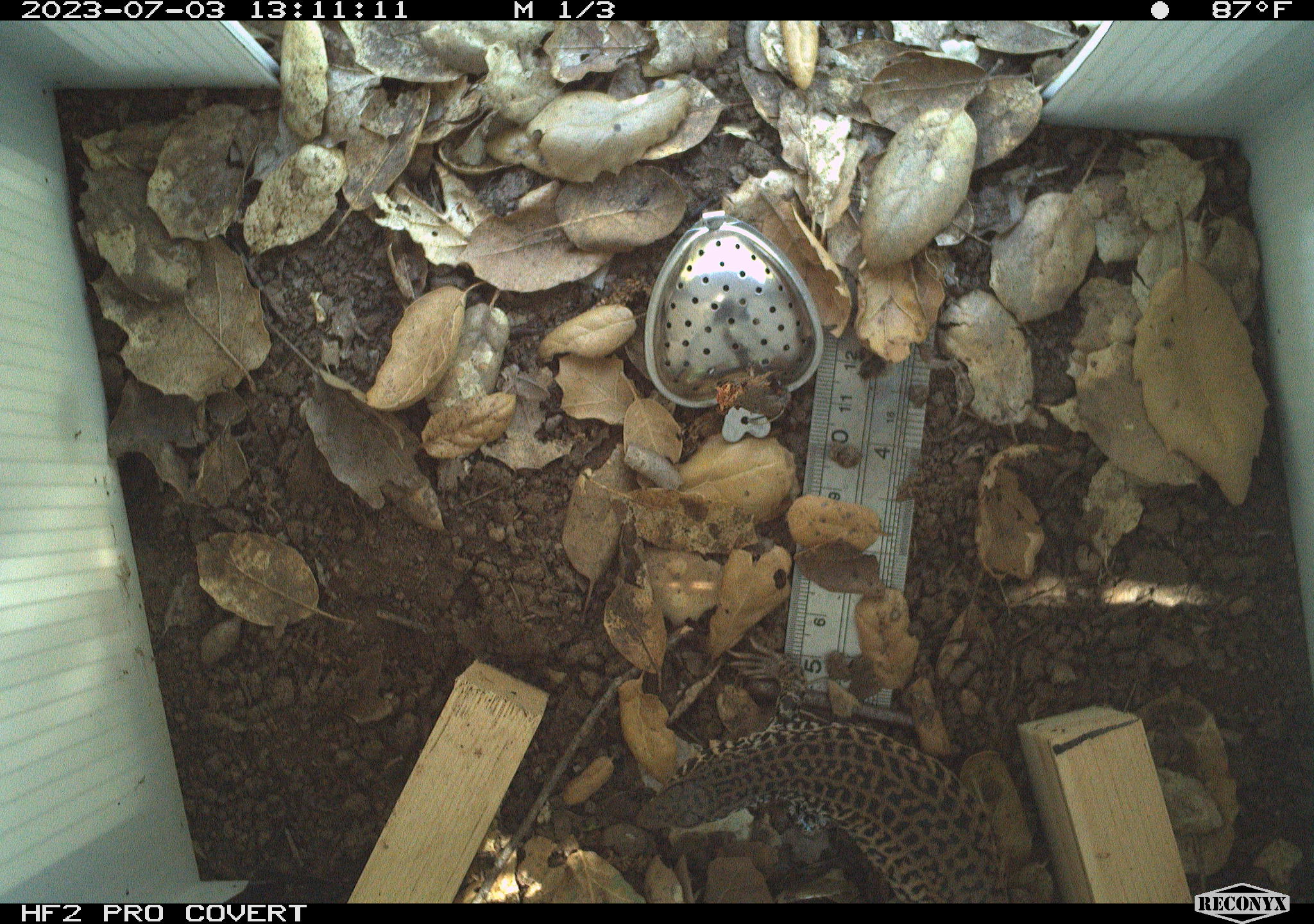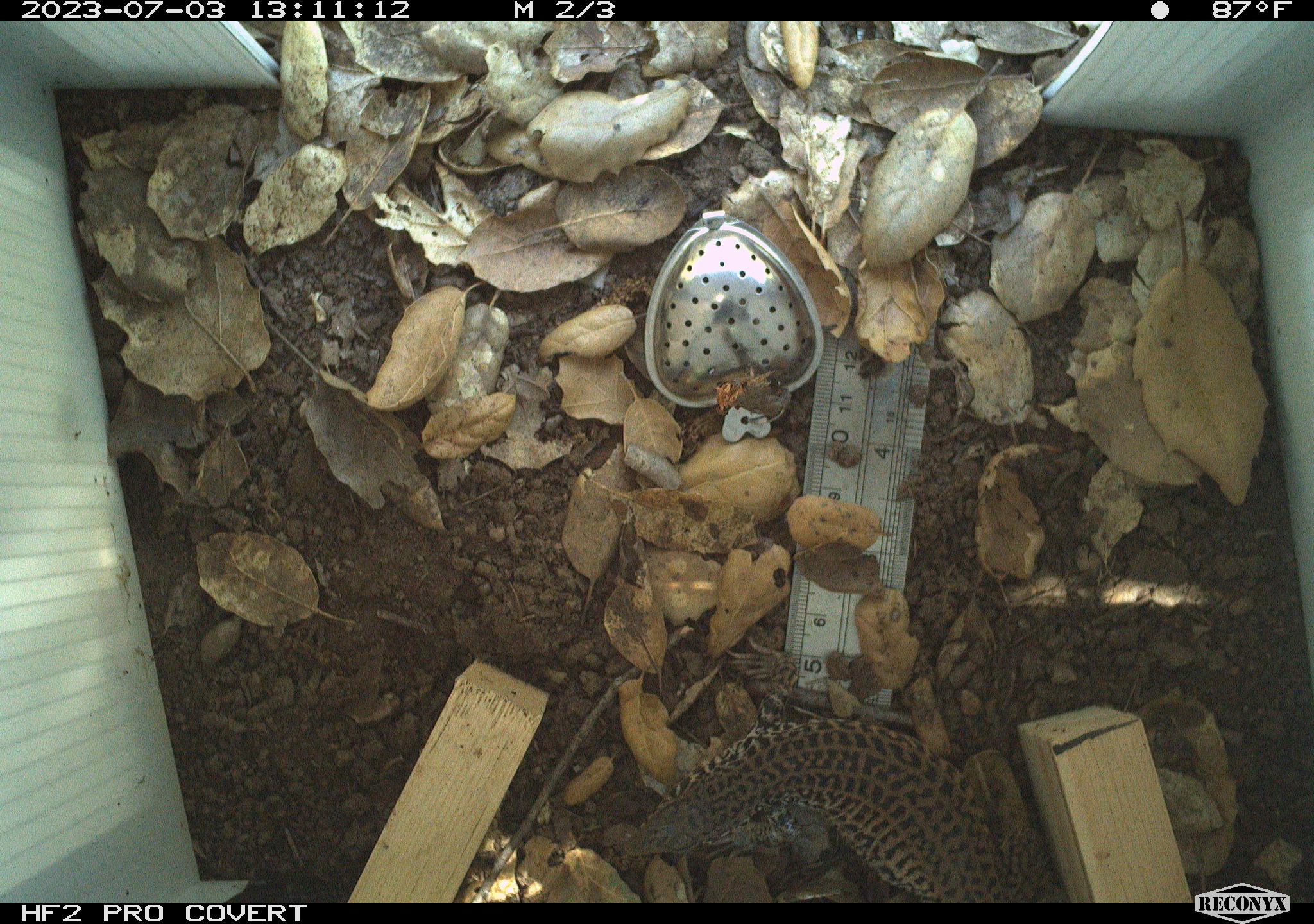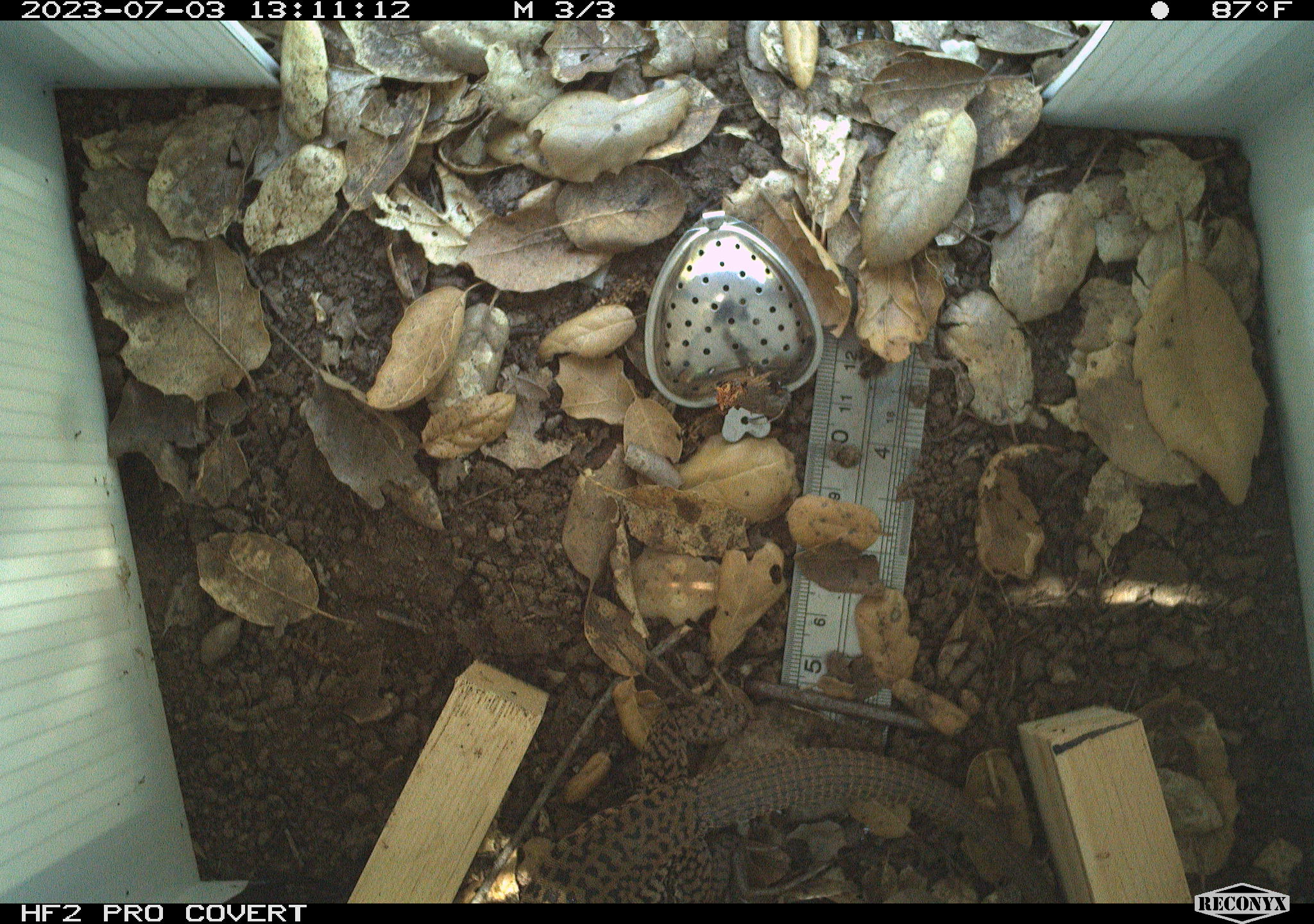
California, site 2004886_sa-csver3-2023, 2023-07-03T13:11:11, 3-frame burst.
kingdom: Animalia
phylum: Chordata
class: Reptilia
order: Squamata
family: Teiidae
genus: Aspidoscelis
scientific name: Aspidoscelis tigris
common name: western whiptail